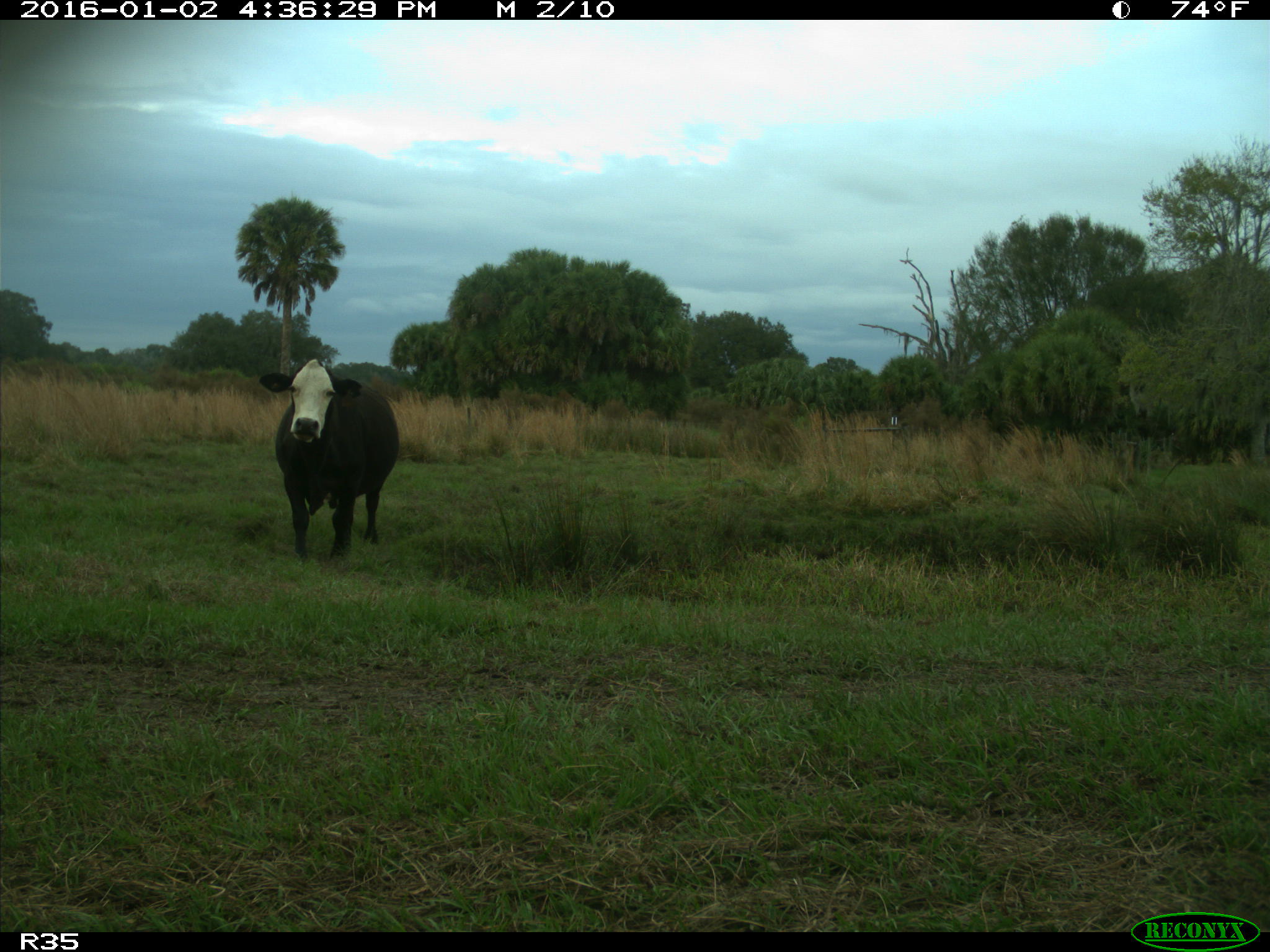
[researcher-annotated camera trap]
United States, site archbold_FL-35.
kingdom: Animalia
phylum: Chordata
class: Mammalia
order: Artiodactyla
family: Bovidae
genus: Bos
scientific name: Bos taurus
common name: domestic cow